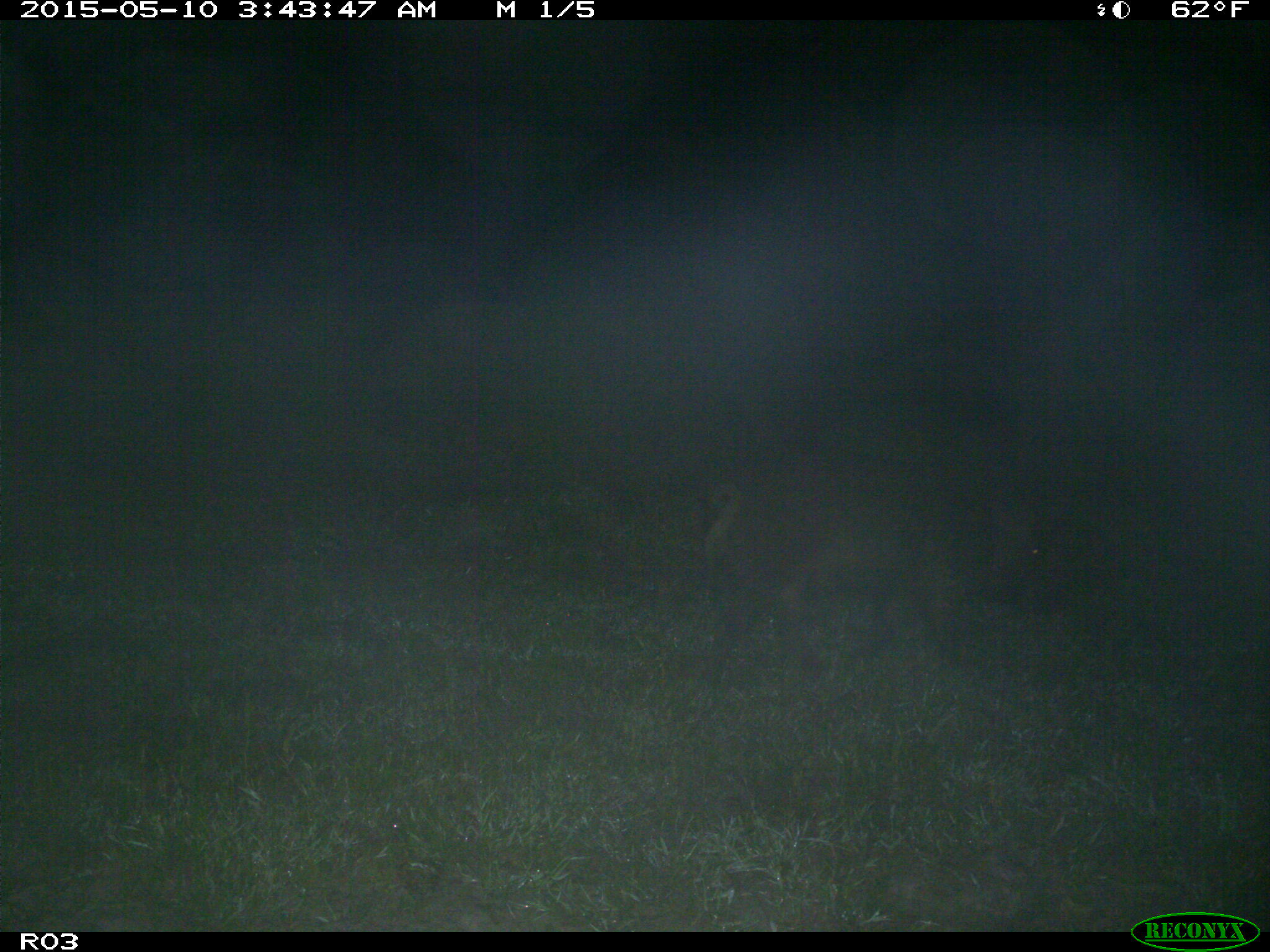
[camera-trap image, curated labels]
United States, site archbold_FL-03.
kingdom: Animalia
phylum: Chordata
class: Mammalia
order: Artiodactyla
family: Suidae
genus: Sus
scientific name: Sus scrofa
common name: wild boar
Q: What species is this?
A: Sus scrofa (wild boar).